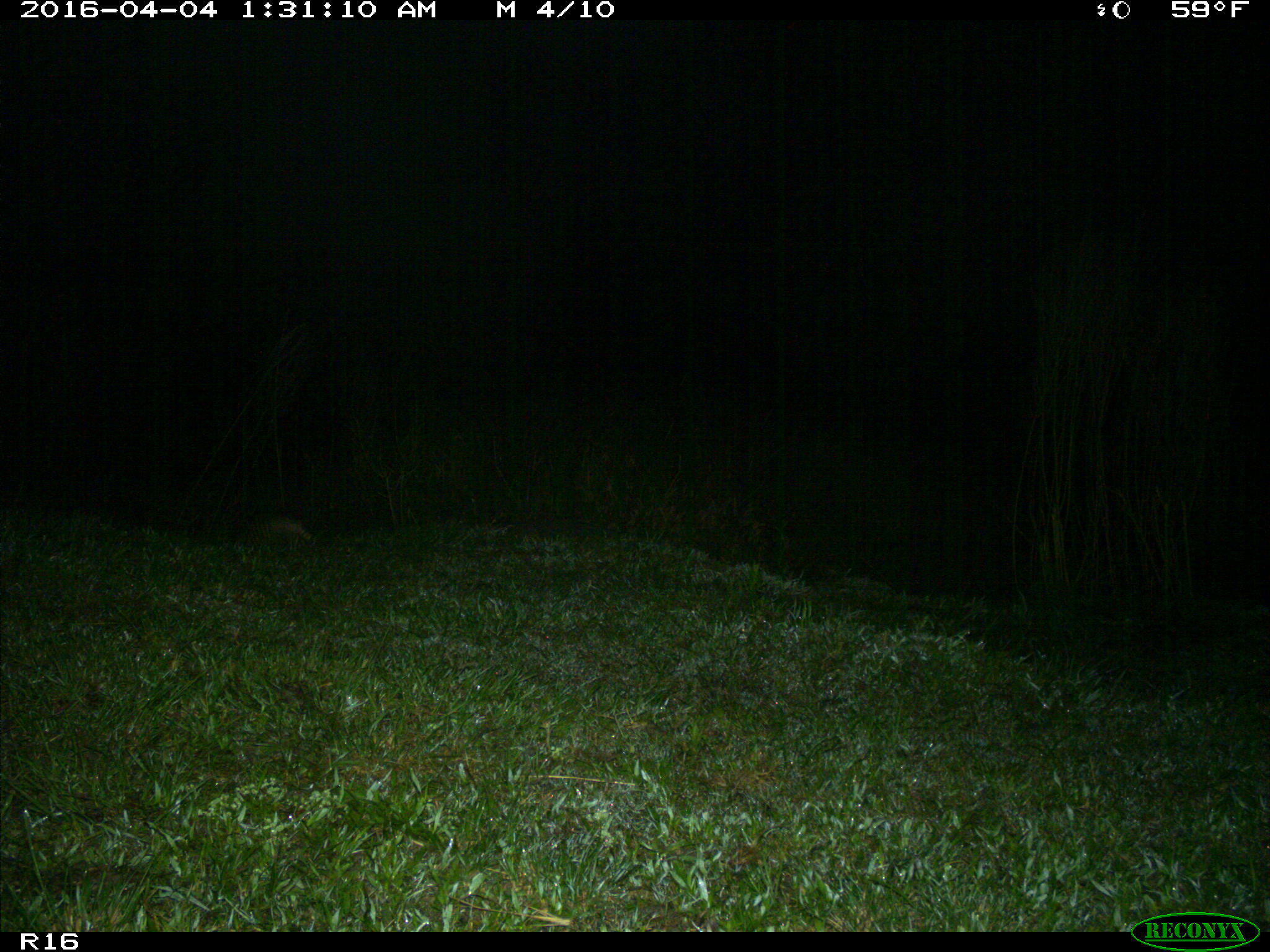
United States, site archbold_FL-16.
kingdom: Animalia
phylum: Chordata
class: Mammalia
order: Cingulata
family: Dasypodidae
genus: Dasypus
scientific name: Dasypus novemcinctus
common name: nine-banded armadillo